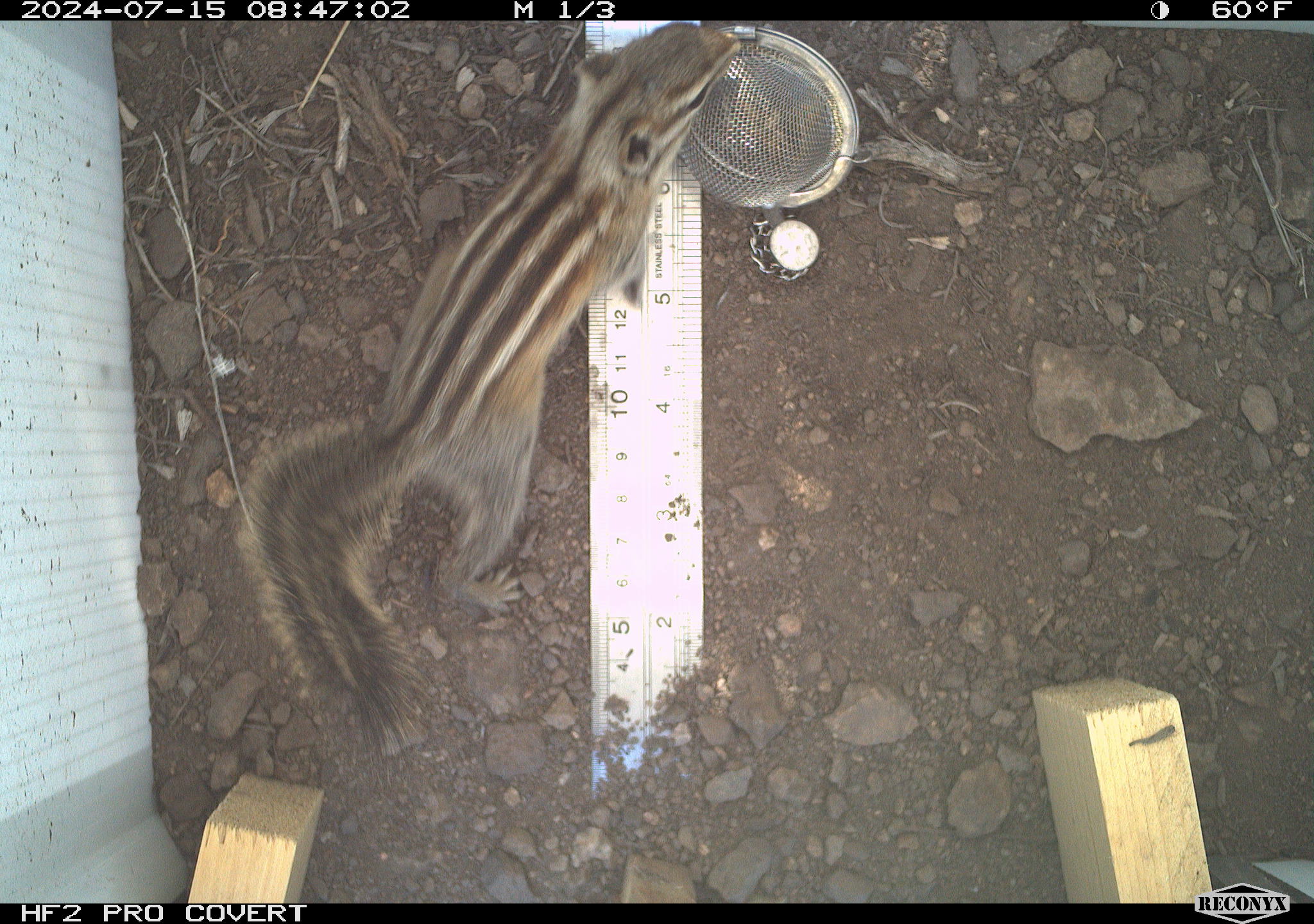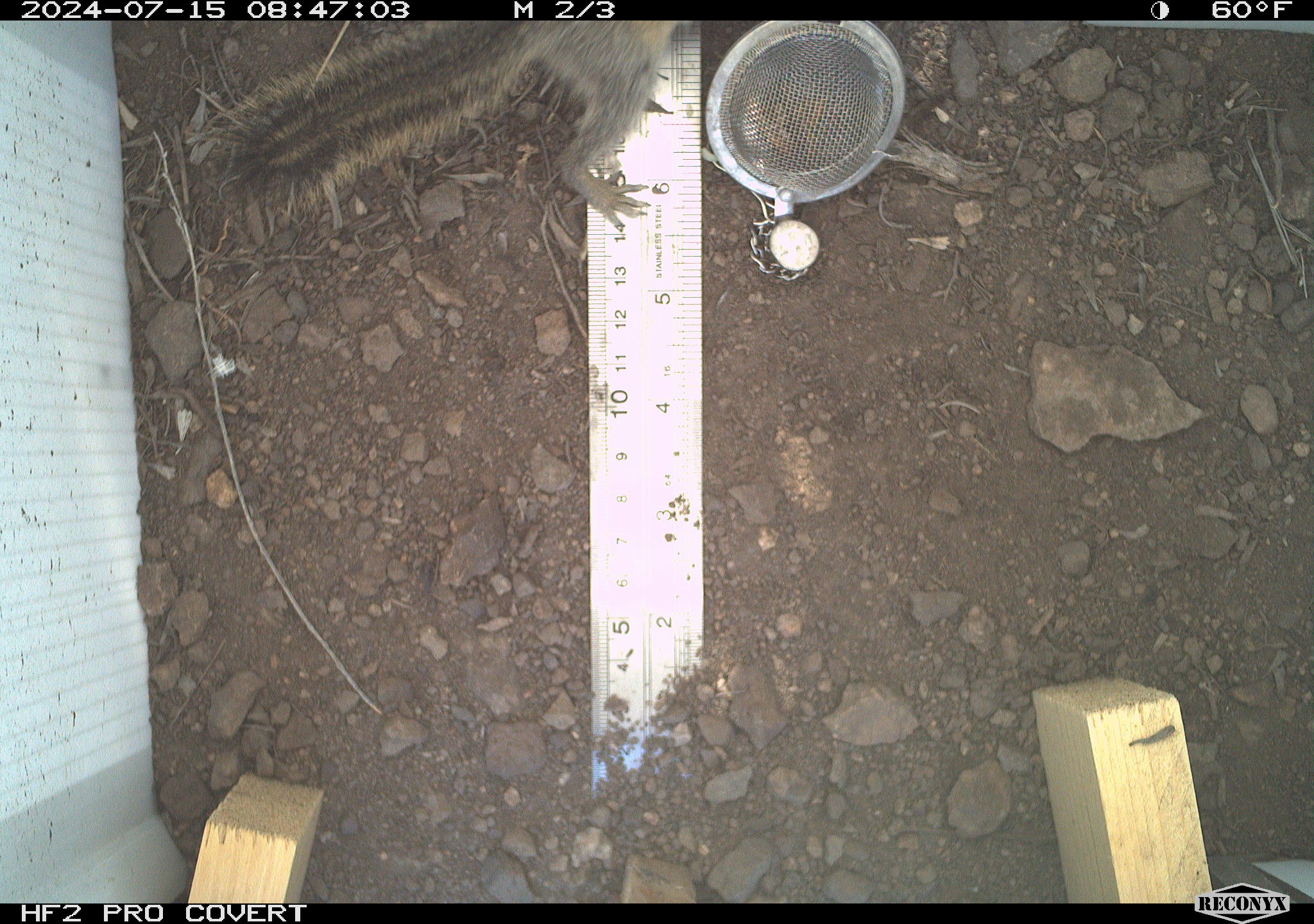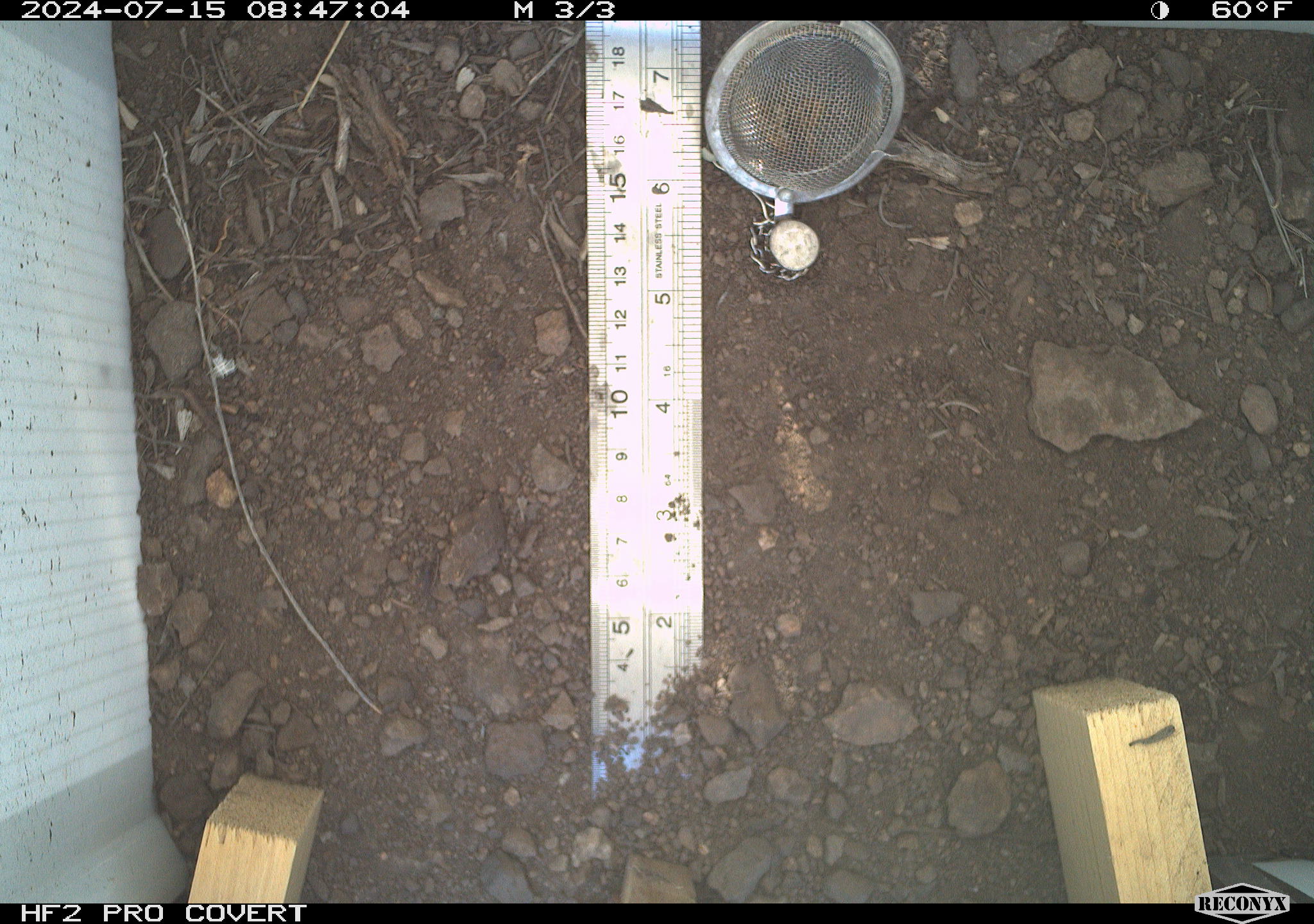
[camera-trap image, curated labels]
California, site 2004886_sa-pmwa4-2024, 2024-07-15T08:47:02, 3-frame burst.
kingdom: Animalia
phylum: Chordata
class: Mammalia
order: Rodentia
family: Sciuridae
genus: Neotamias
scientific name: Neotamias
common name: western chipmunks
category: neotamias species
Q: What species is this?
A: Neotamias species (western chipmunks) (Neotamias).